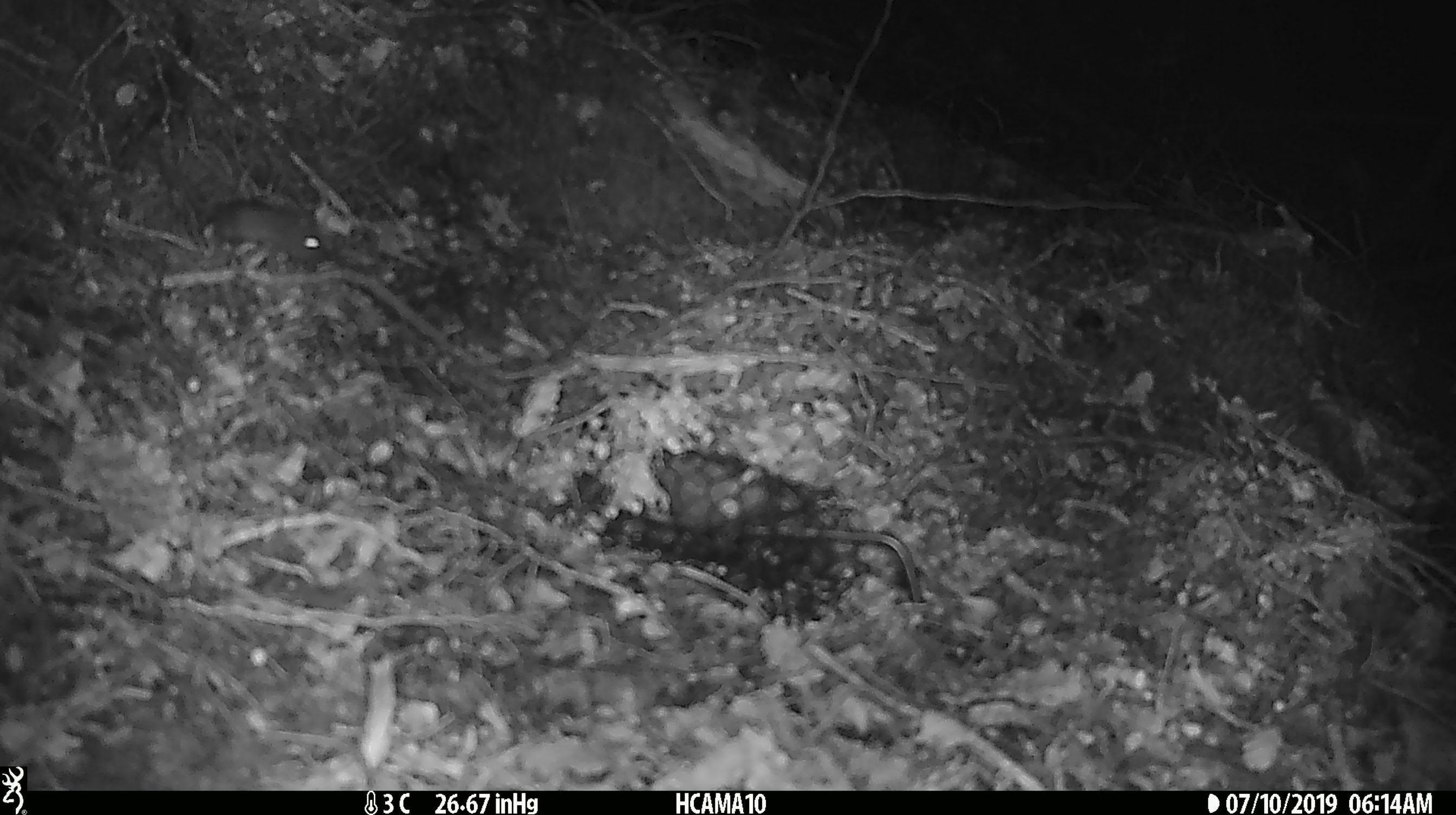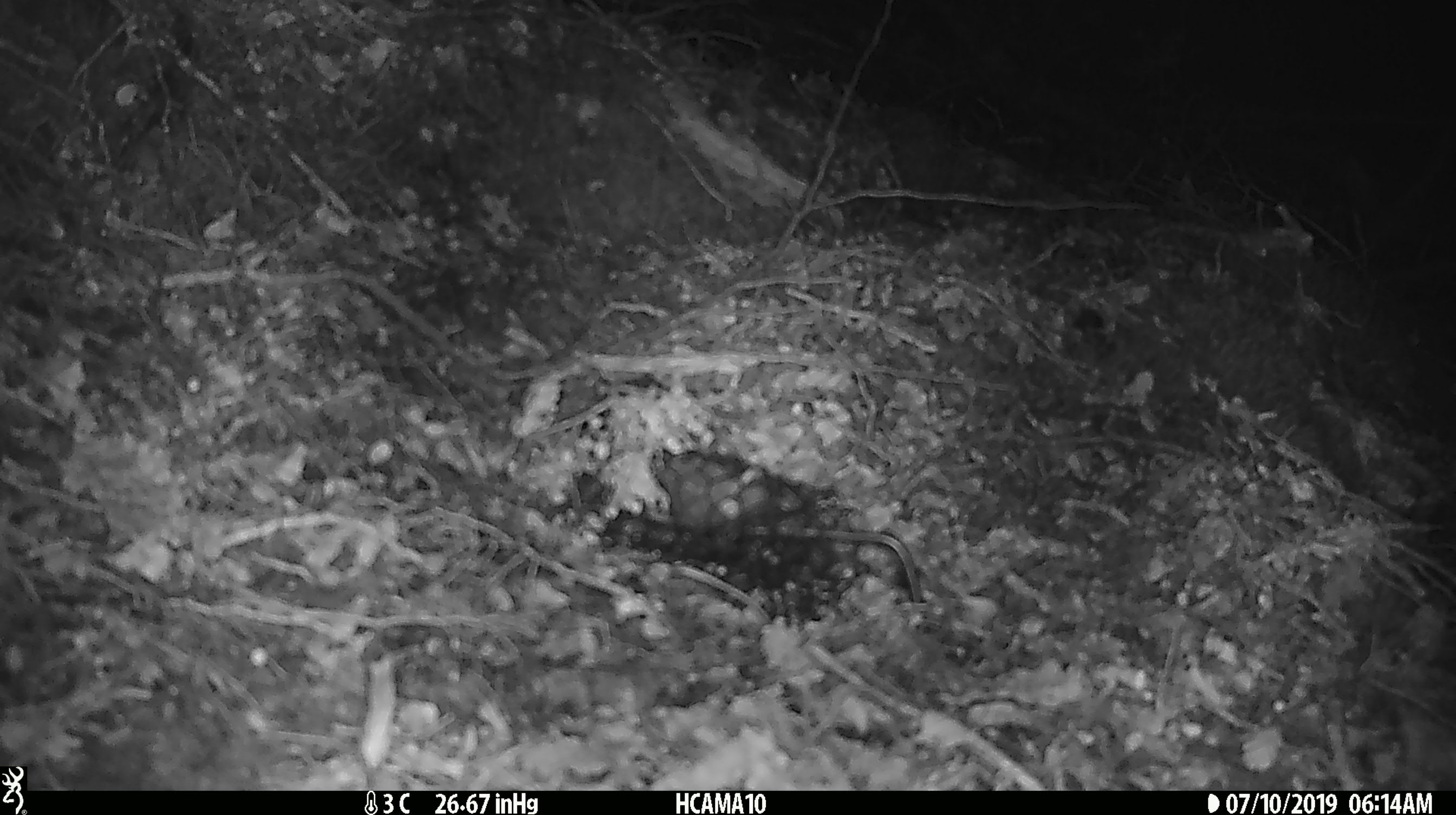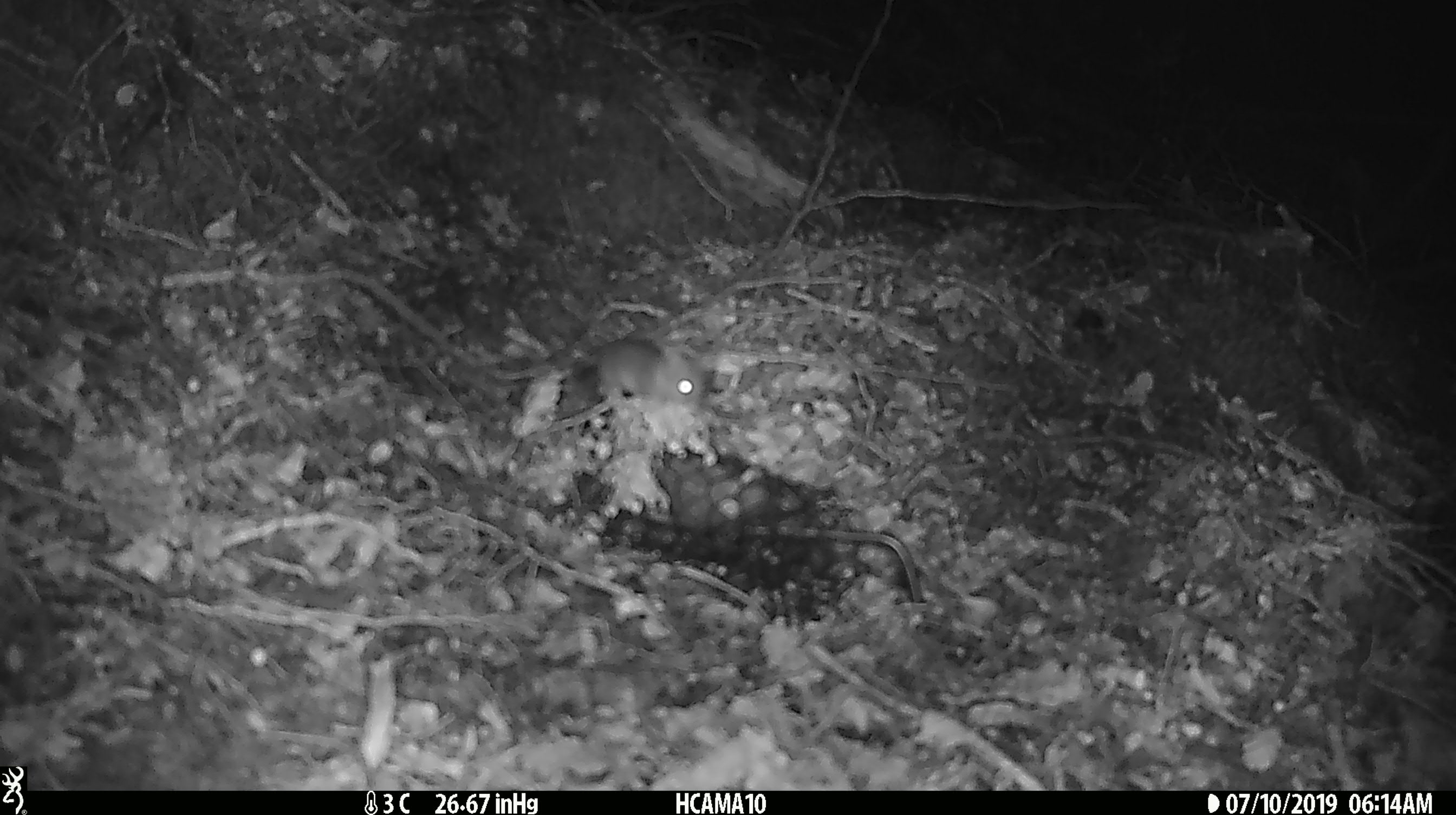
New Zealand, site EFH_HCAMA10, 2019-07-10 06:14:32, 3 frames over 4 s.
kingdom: Animalia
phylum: Chordata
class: Mammalia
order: Rodentia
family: Muridae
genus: Mus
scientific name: Mus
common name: mouse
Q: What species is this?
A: Mouse (Mus).